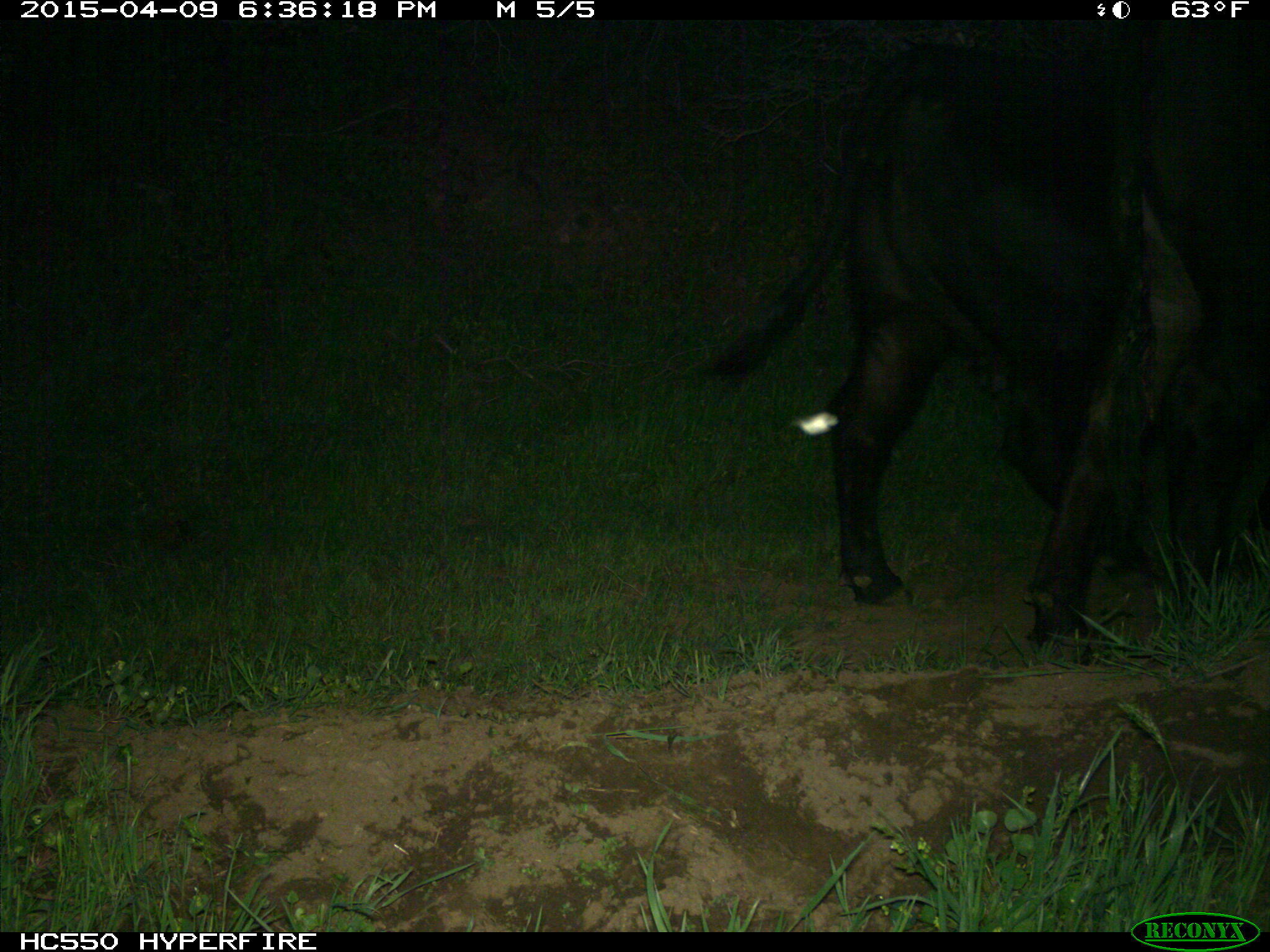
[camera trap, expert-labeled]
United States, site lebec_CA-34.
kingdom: Animalia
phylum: Chordata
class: Mammalia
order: Artiodactyla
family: Bovidae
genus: Bos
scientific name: Bos taurus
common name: domestic cow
Bos taurus (domestic cow).